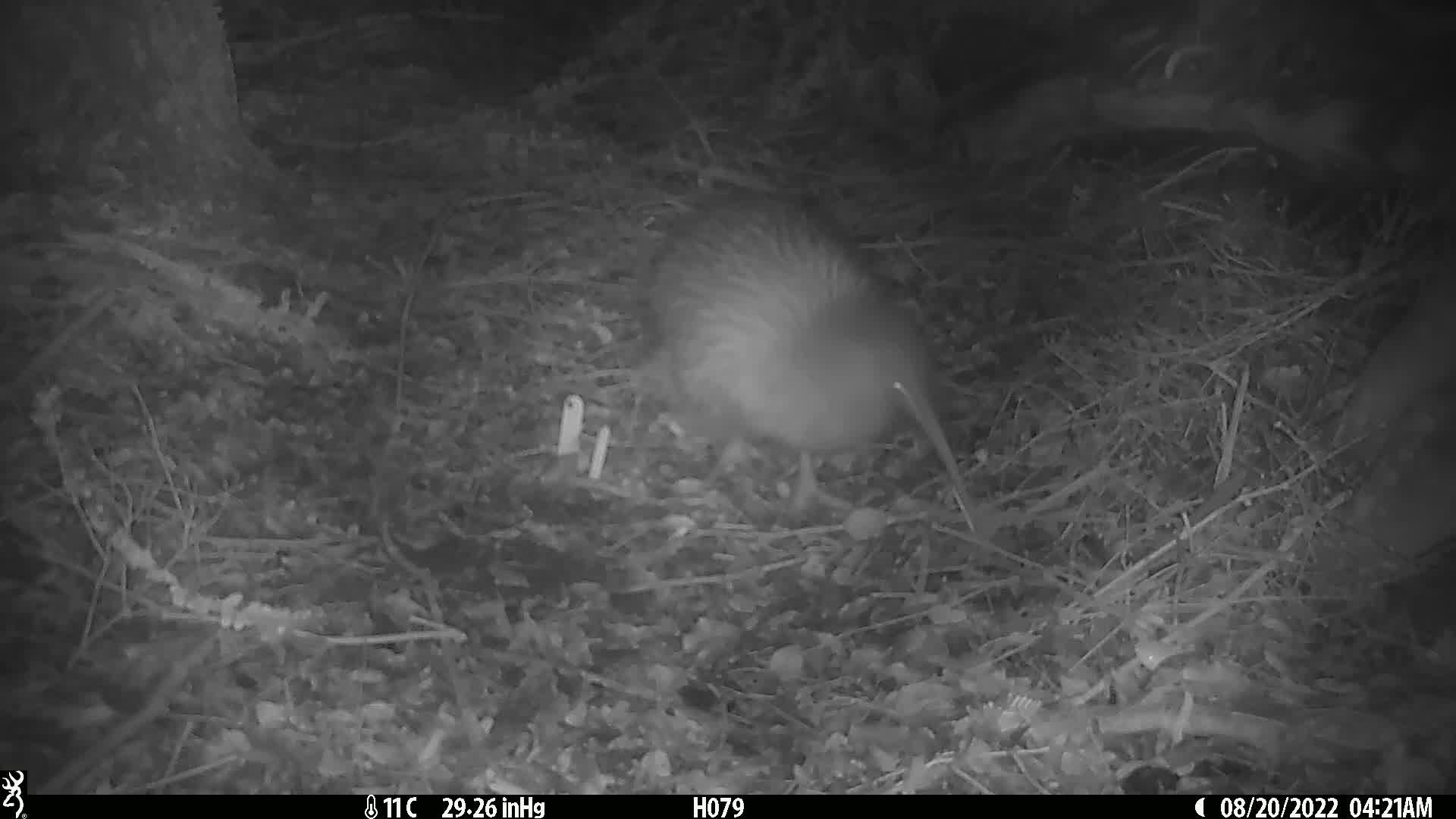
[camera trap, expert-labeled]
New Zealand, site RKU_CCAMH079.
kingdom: Animalia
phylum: Chordata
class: Aves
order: Apterygiformes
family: Apterygidae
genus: Apteryx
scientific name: Apteryx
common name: kiwi